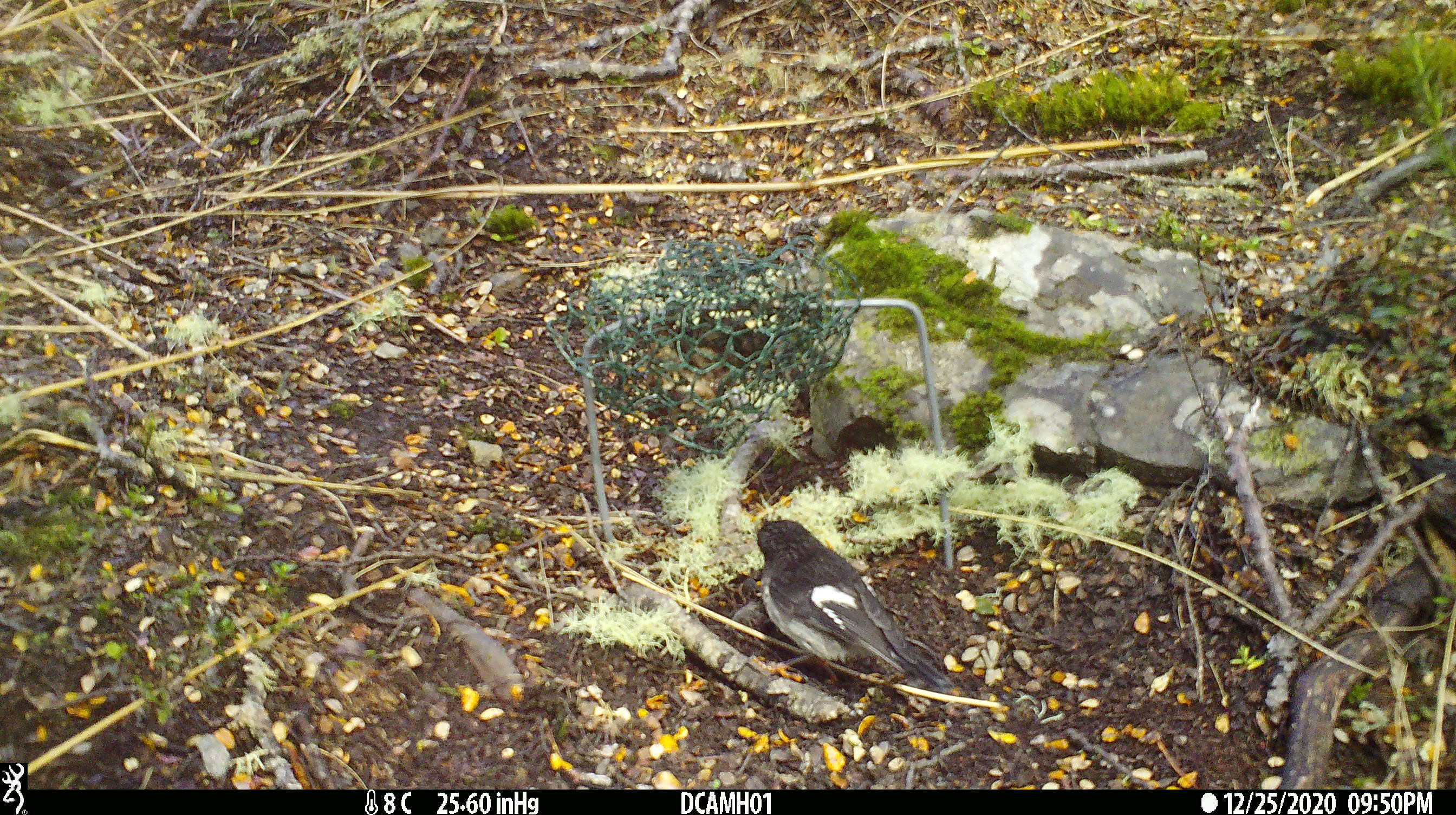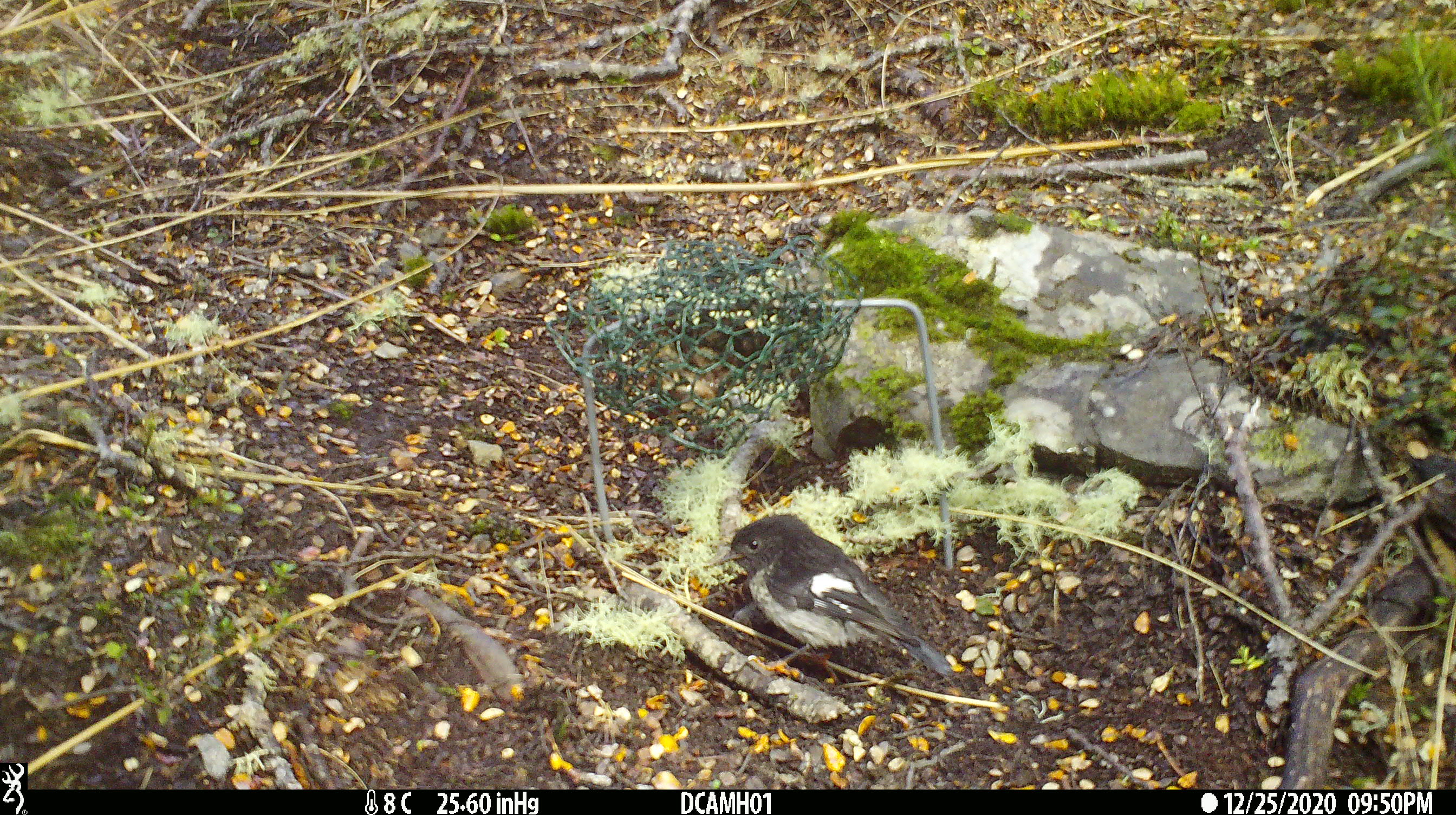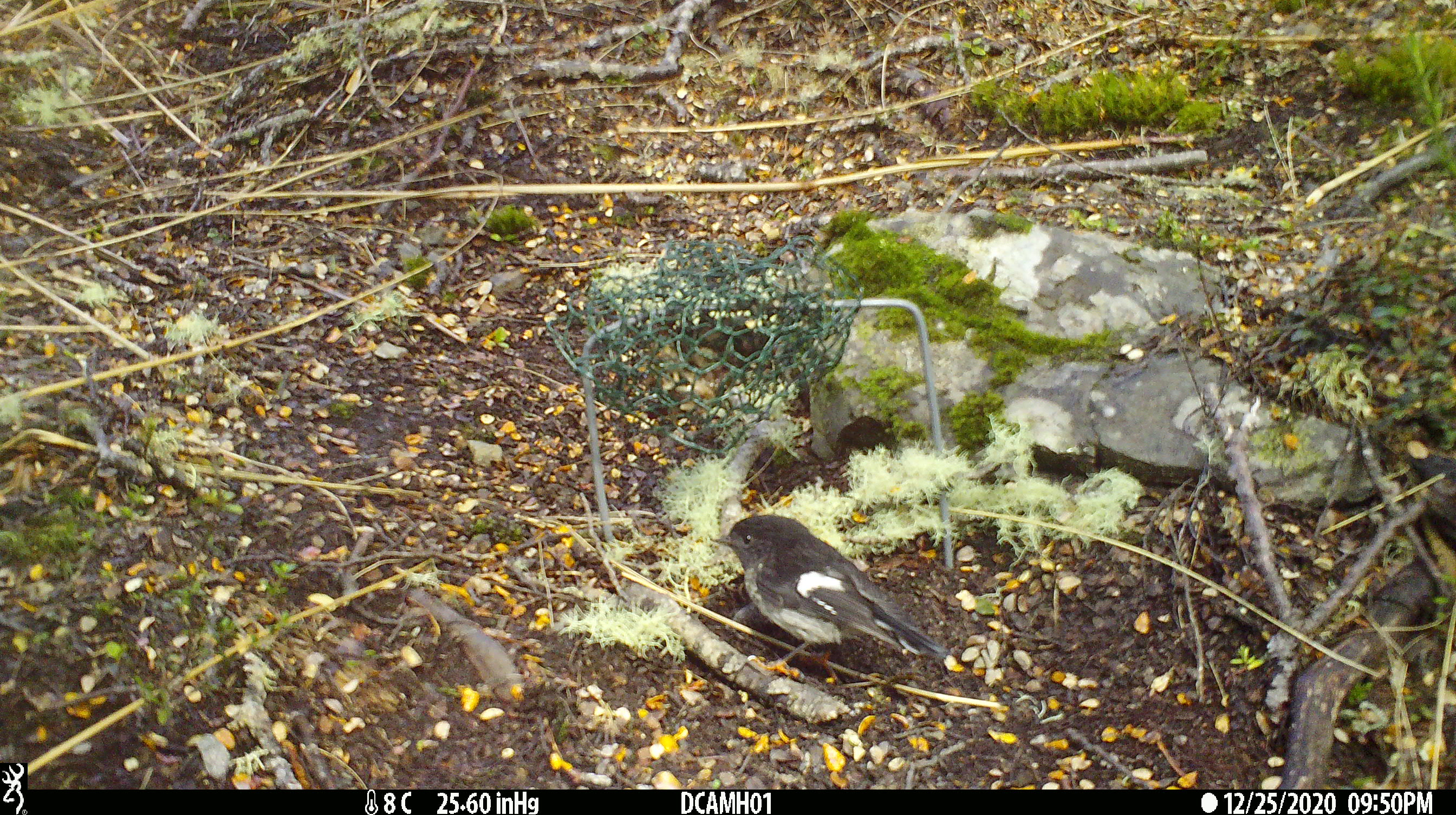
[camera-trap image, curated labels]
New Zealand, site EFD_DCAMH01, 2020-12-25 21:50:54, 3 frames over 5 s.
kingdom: Animalia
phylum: Chordata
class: Aves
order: Passeriformes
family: Petroicidae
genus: Petroica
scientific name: Petroica macrocephala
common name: tomtit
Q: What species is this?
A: Tomtit (Petroica macrocephala).